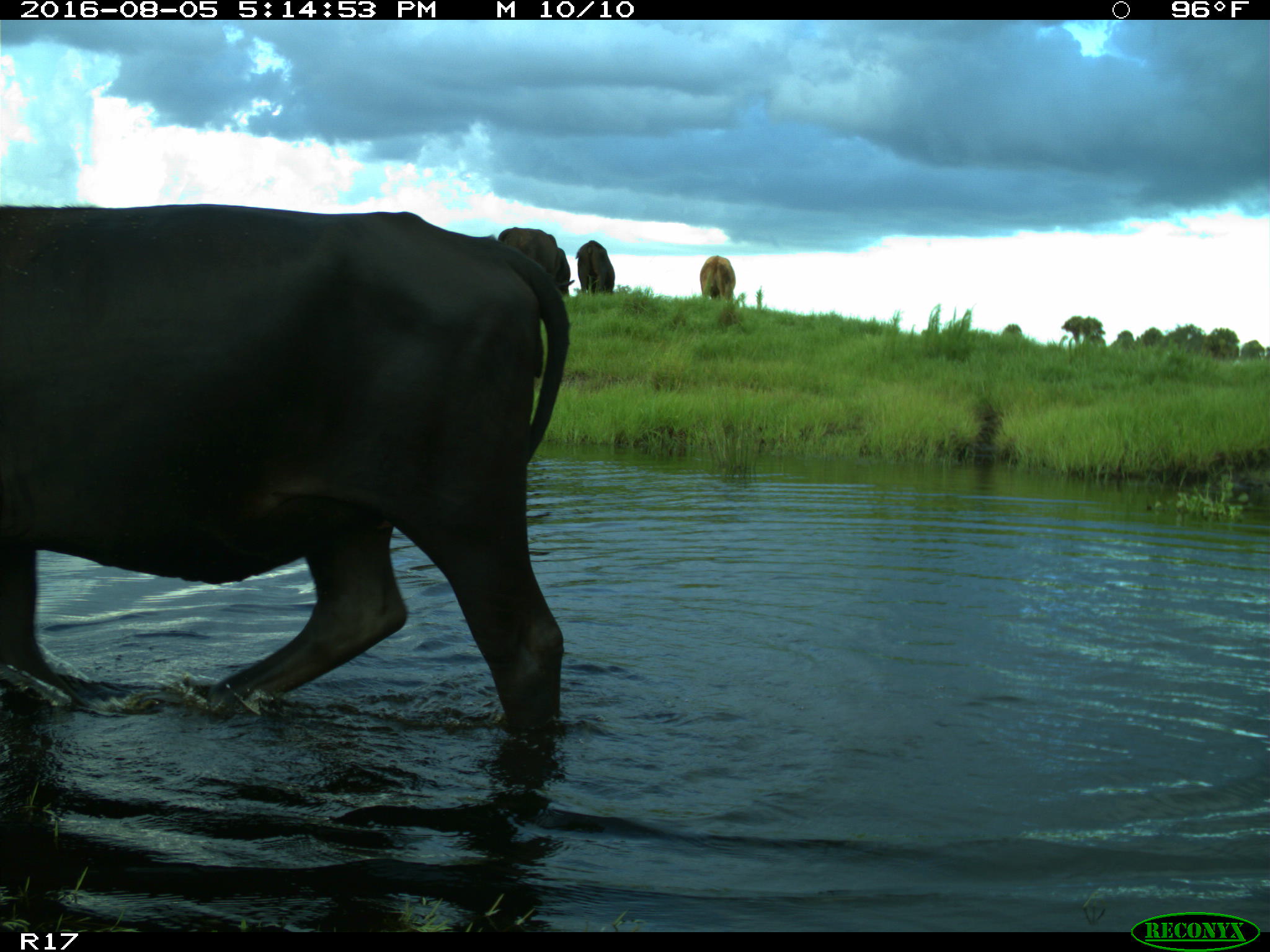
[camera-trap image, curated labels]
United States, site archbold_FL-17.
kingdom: Animalia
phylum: Chordata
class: Mammalia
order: Artiodactyla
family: Bovidae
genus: Bos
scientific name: Bos taurus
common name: domestic cow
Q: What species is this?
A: Bos taurus (domestic cow).